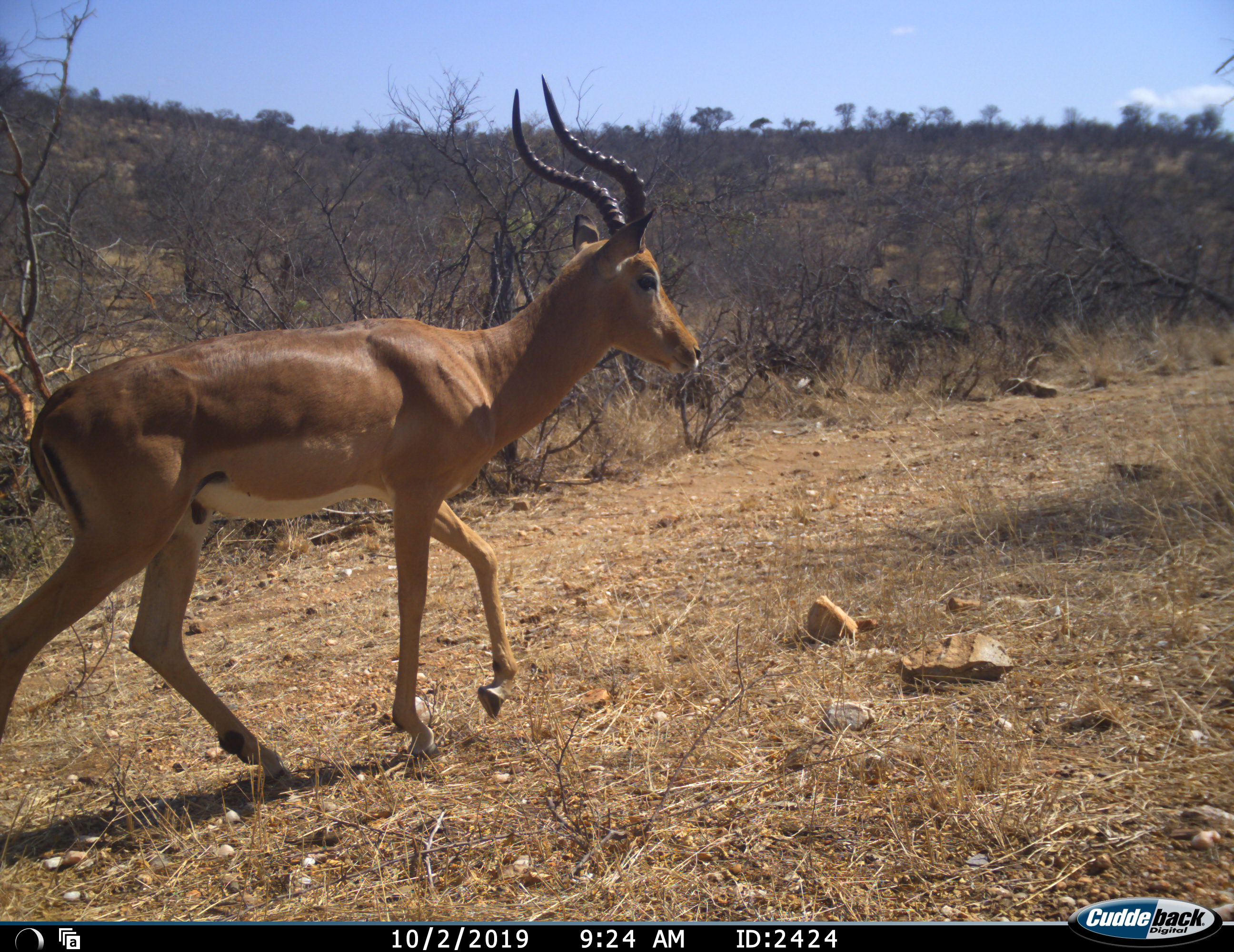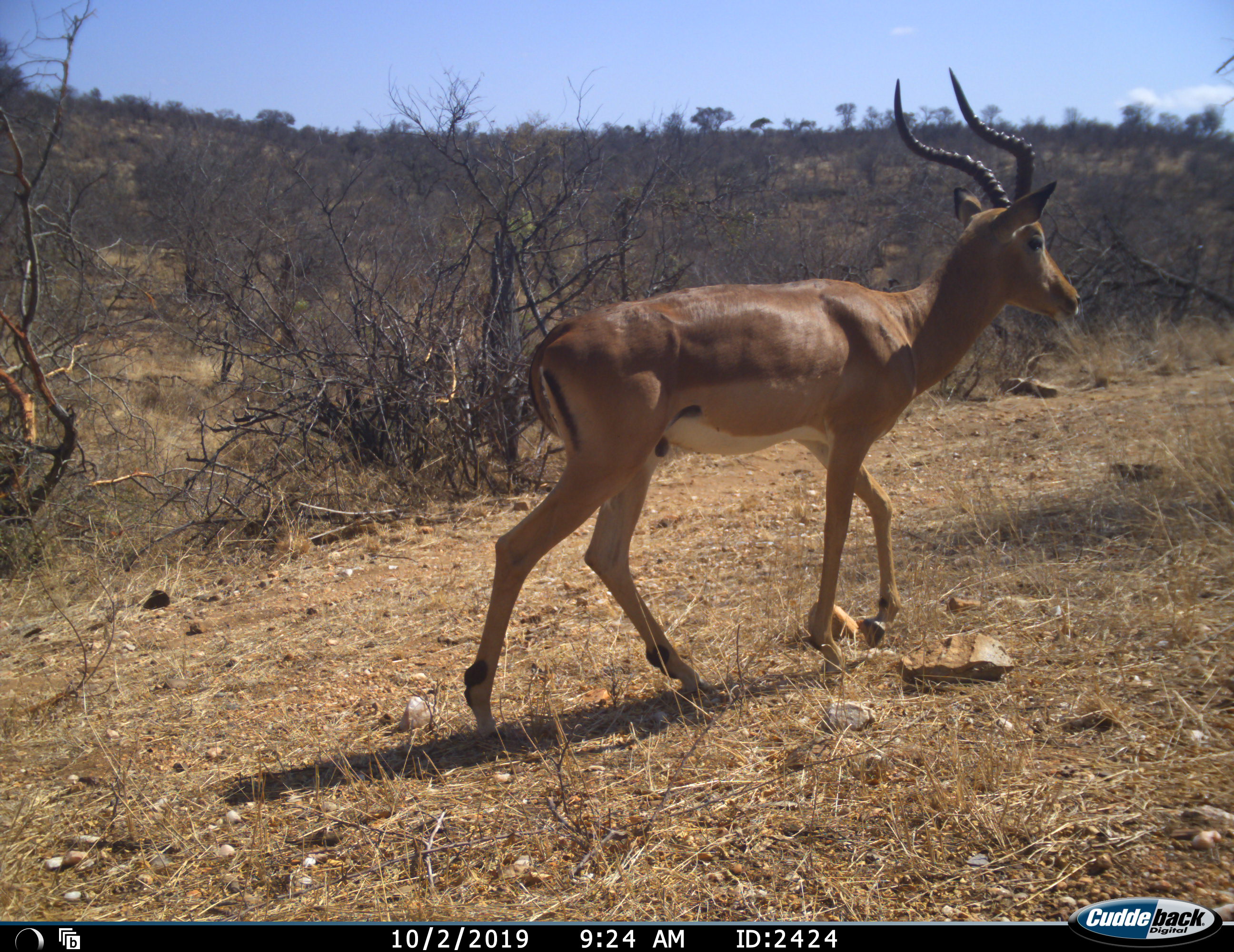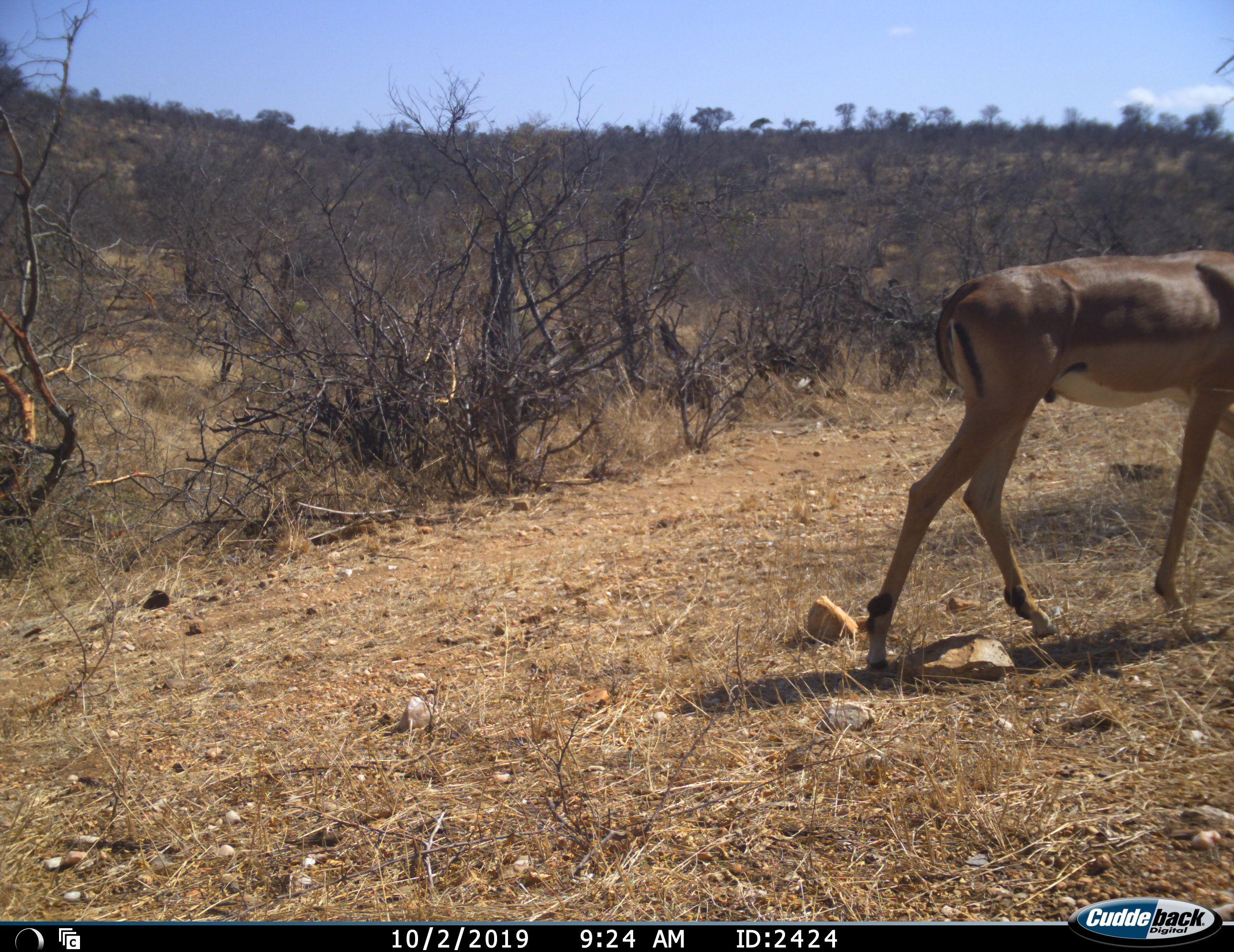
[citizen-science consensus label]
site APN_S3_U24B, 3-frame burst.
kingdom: Animalia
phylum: Chordata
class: Mammalia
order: Artiodactyla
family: Bovidae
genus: Aepyceros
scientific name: Aepyceros melampus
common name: impala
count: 1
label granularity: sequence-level